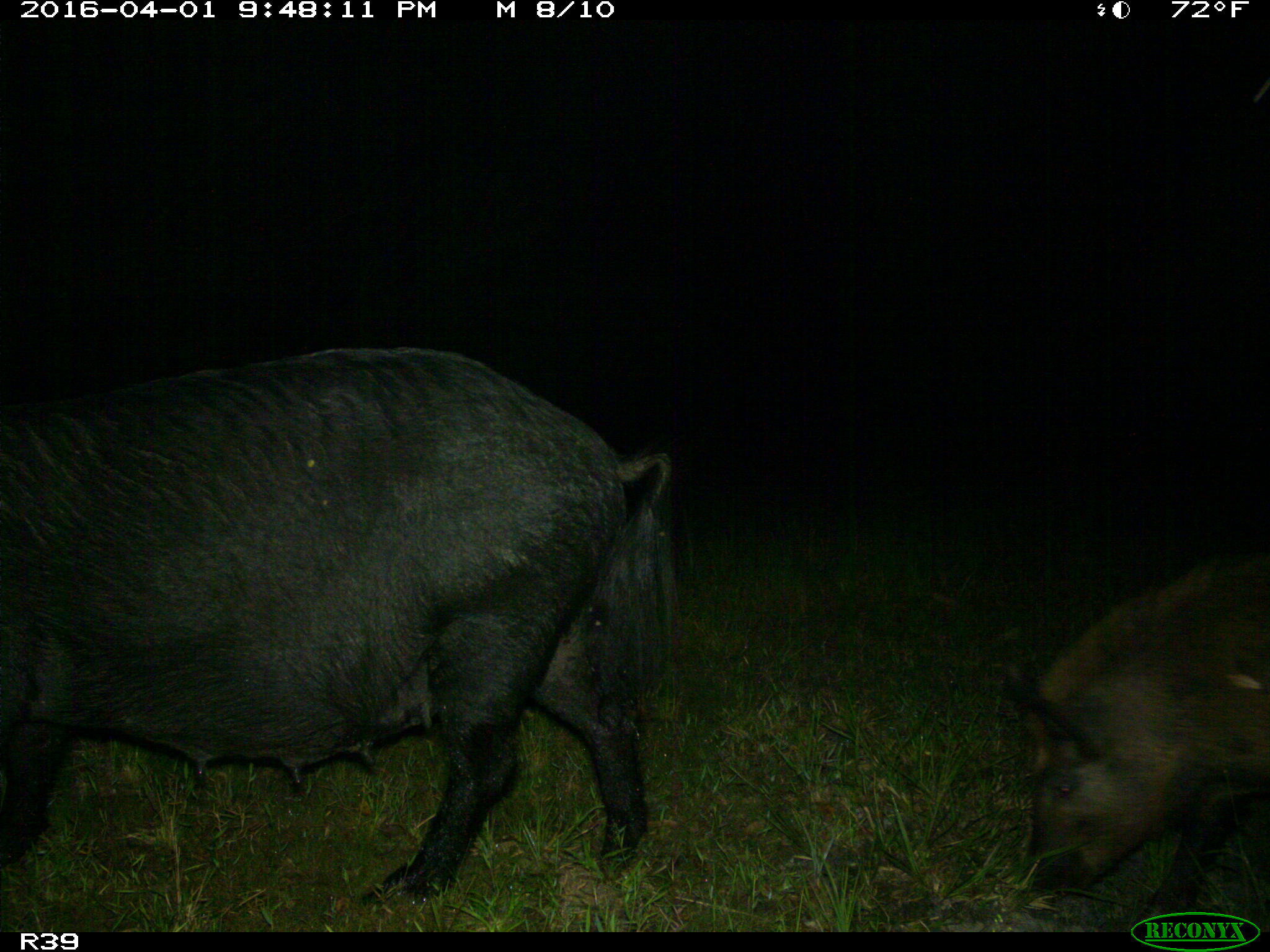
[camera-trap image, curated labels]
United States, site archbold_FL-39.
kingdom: Animalia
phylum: Chordata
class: Mammalia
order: Artiodactyla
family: Suidae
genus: Sus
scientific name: Sus scrofa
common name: wild boar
Sus scrofa (wild boar).